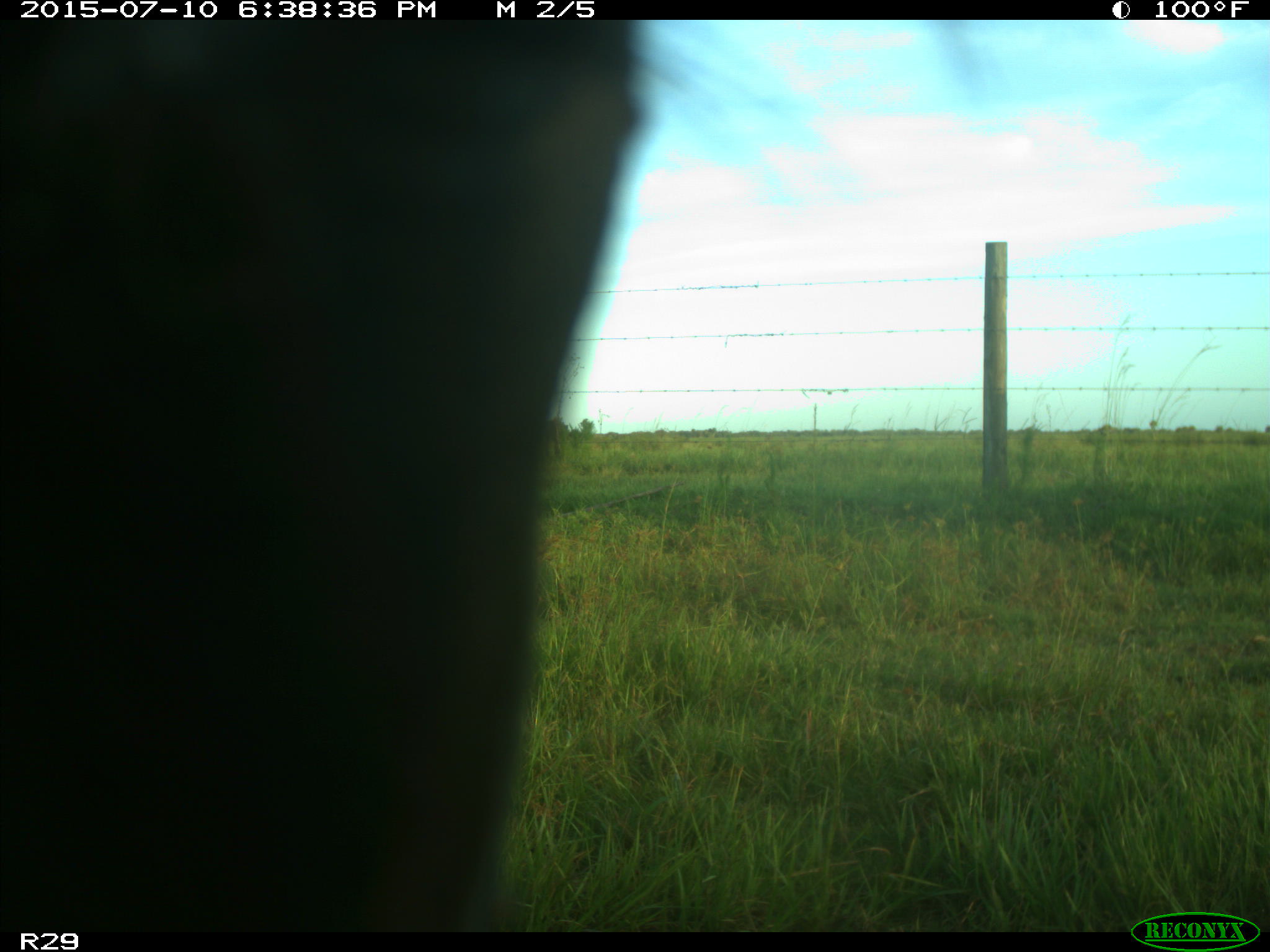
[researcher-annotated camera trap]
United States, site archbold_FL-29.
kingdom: Animalia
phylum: Chordata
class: Mammalia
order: Artiodactyla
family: Bovidae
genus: Bos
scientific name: Bos taurus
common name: domestic cow